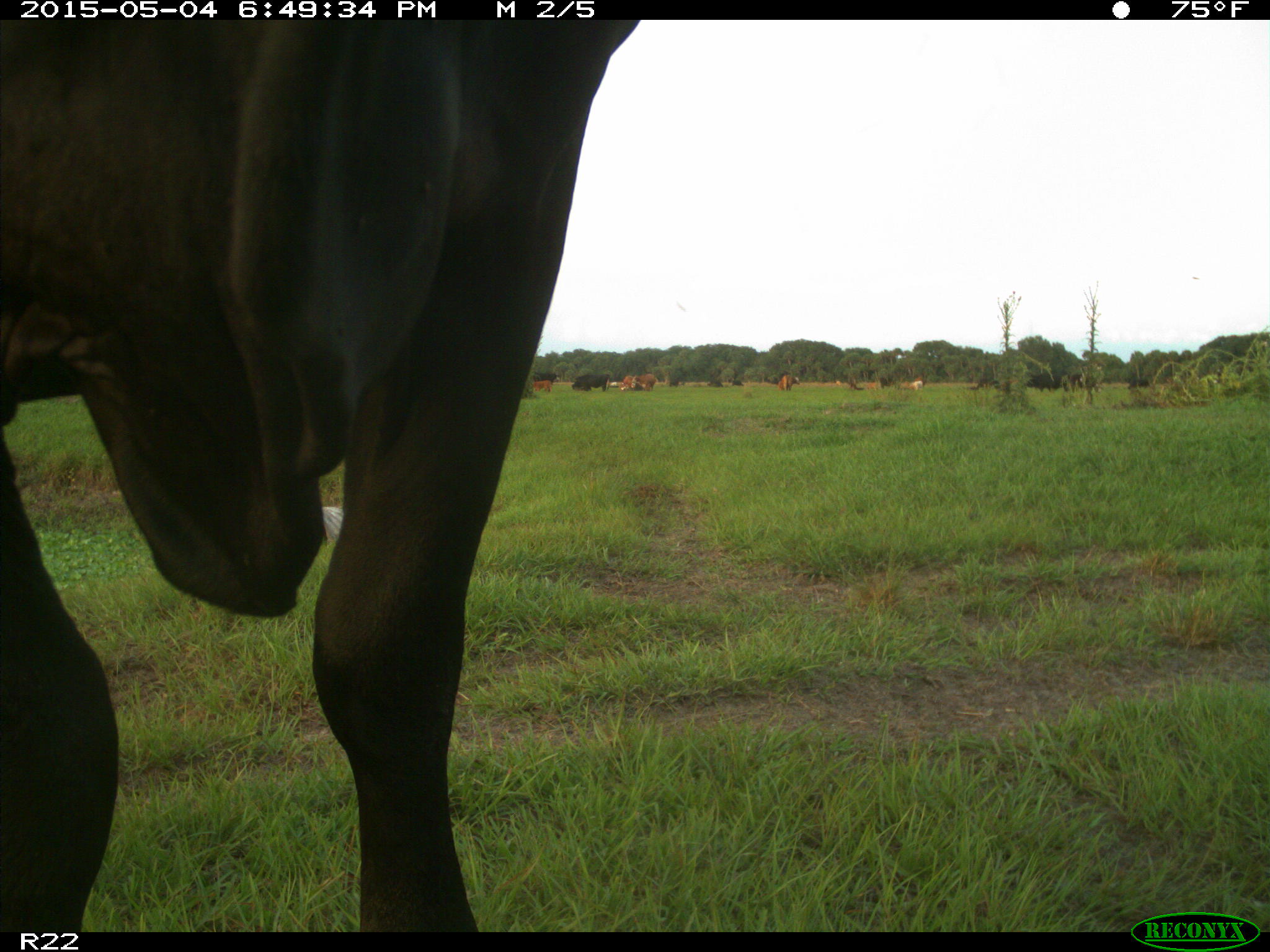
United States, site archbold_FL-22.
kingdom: Animalia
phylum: Chordata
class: Mammalia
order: Artiodactyla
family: Bovidae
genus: Bos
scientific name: Bos taurus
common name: domestic cow